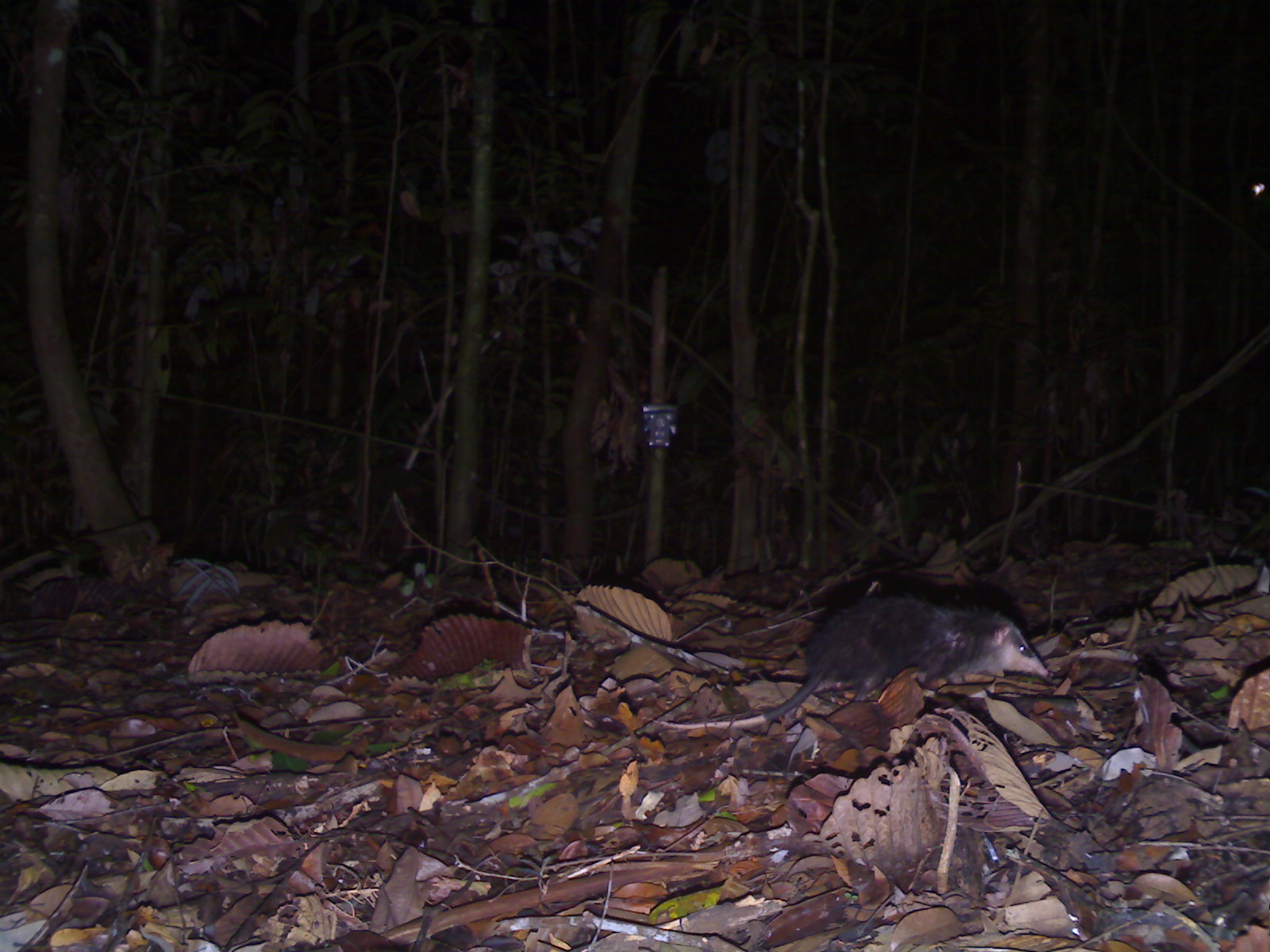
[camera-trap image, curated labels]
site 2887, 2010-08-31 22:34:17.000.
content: unidentified animal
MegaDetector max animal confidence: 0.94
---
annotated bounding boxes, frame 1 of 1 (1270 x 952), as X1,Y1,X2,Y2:
unknown: 652,589,1050,729